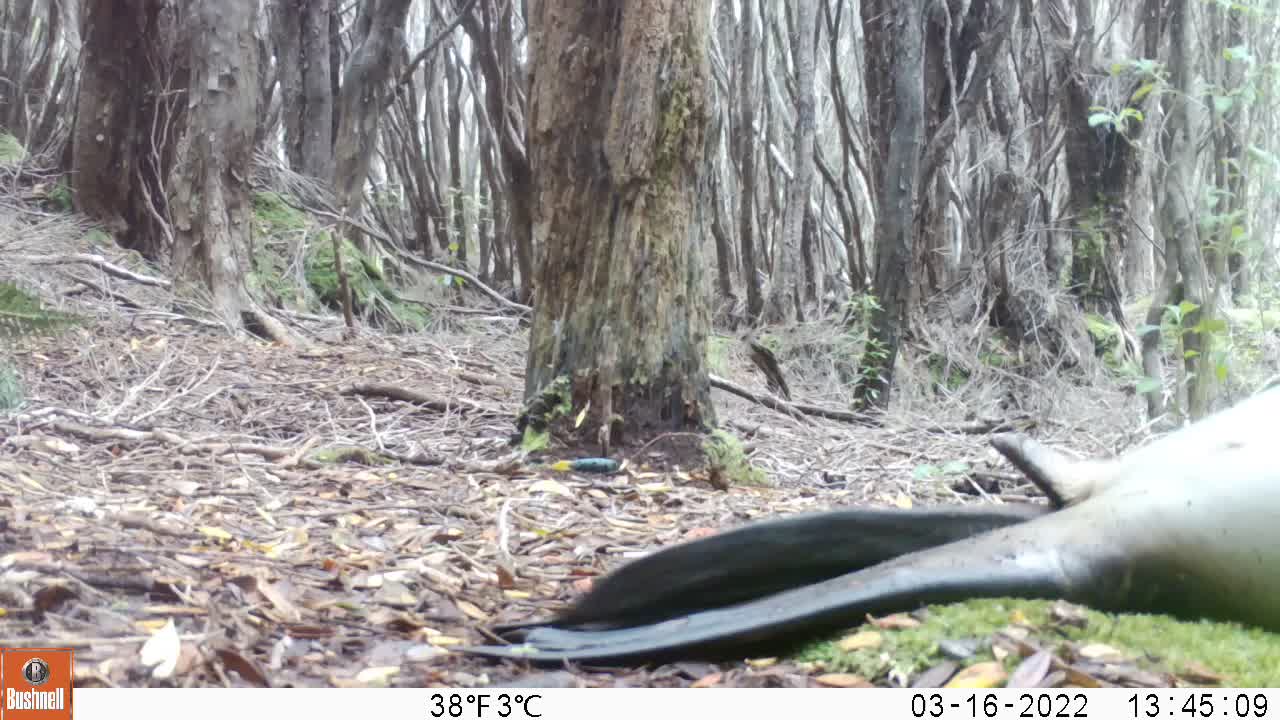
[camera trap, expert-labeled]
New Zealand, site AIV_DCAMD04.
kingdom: Animalia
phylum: Chordata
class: Mammalia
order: Carnivora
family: Otariidae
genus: Phocarctos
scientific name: Phocarctos hookeri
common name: new zealand sea lion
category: sealion